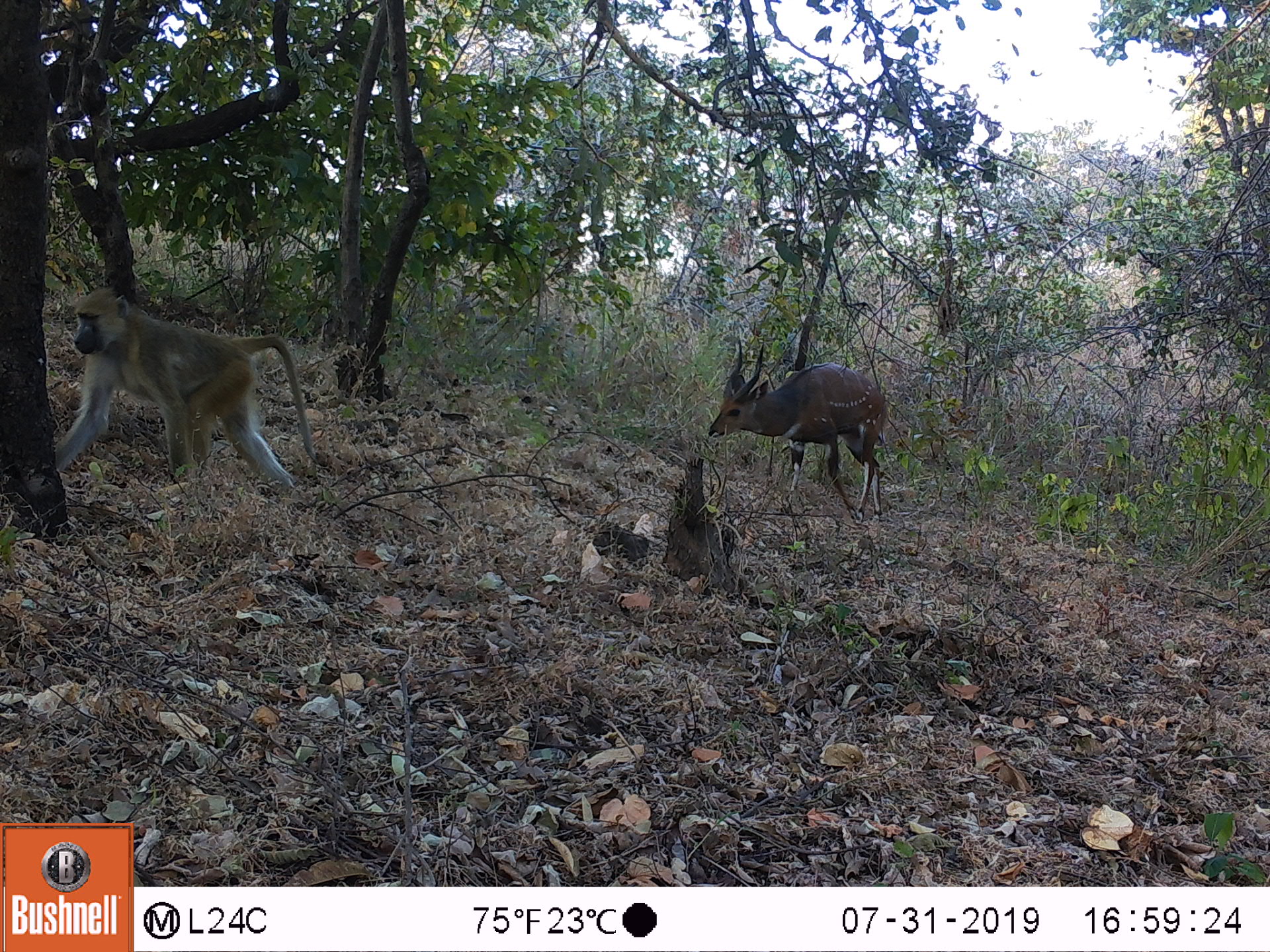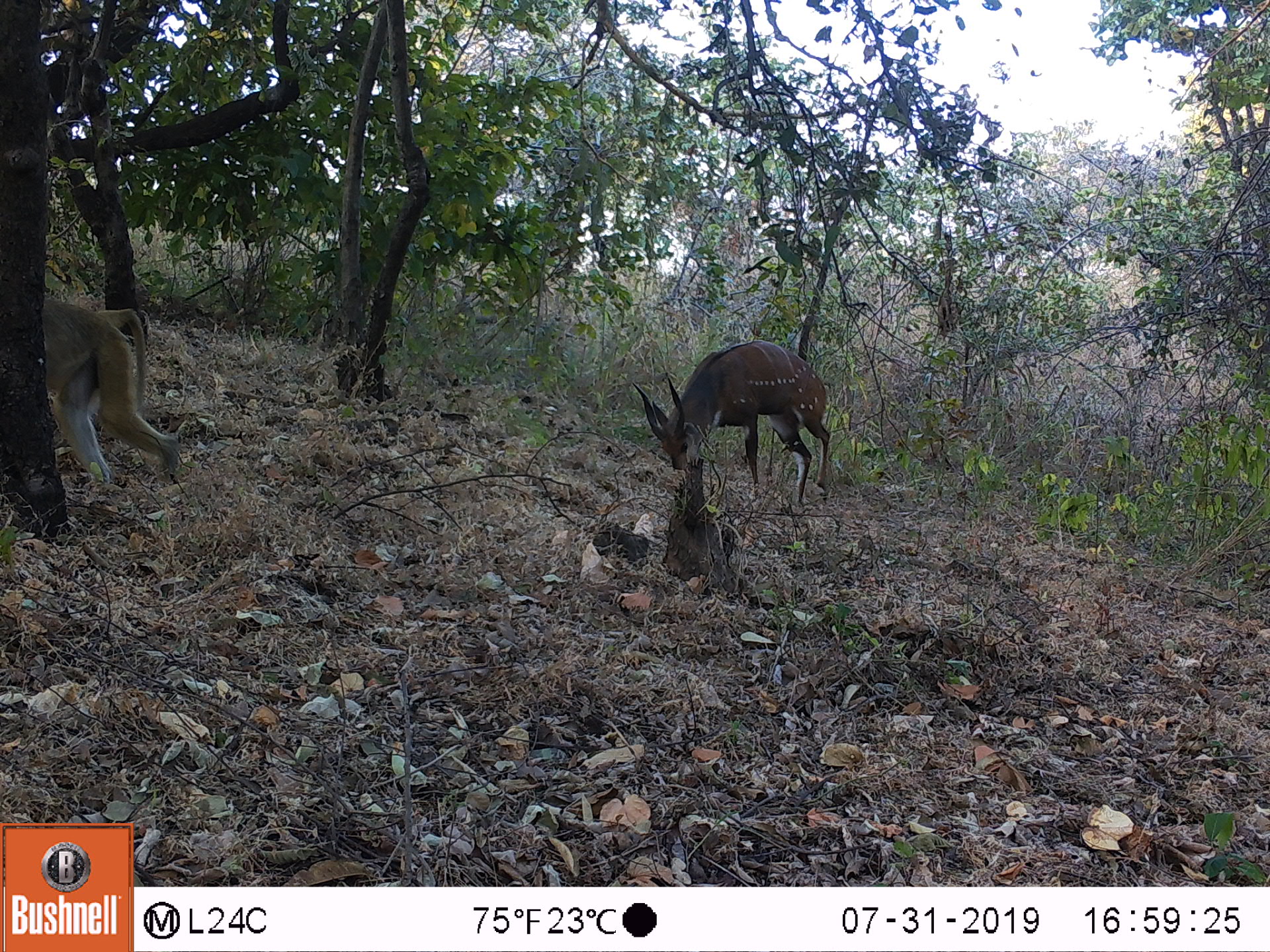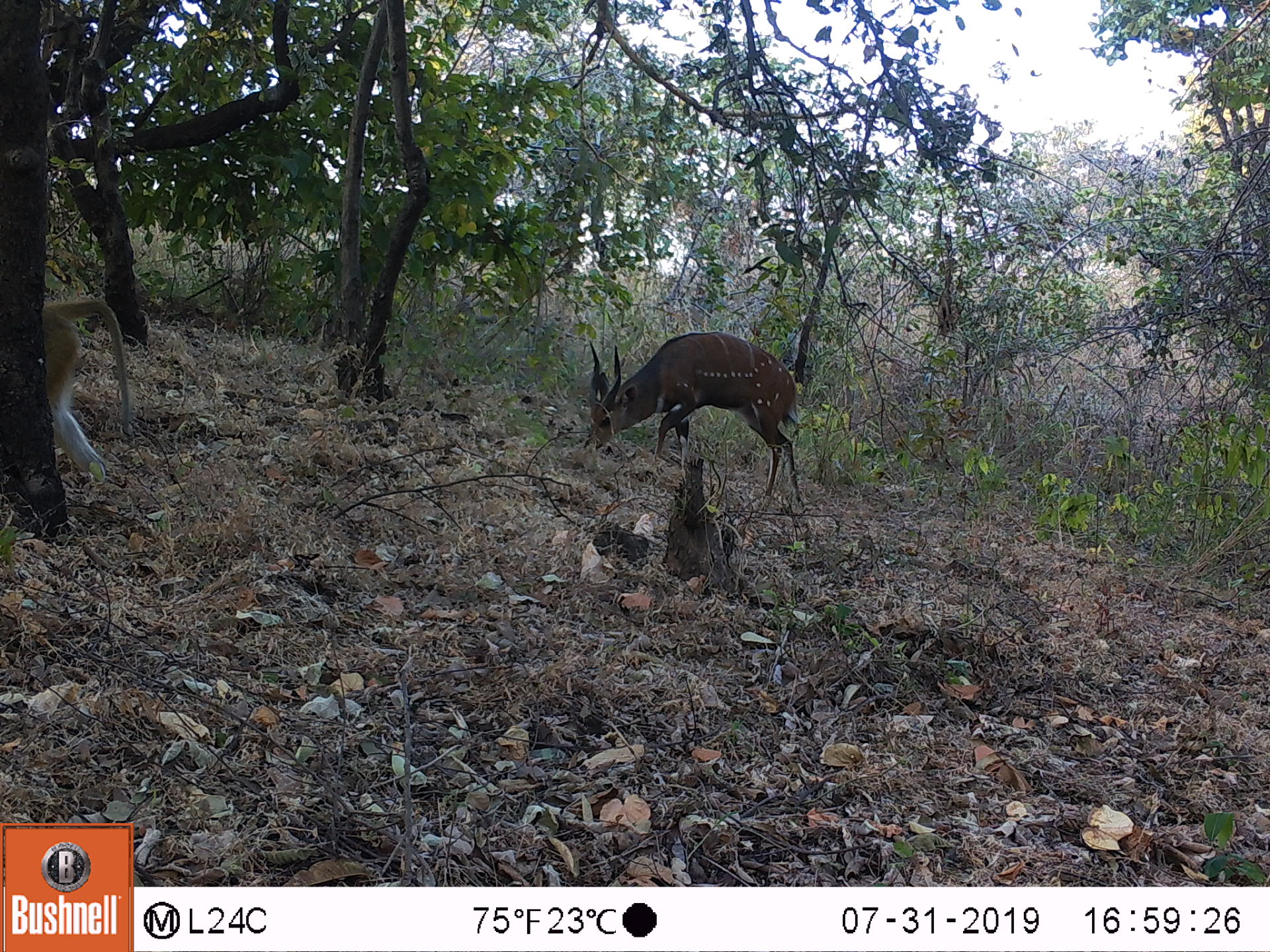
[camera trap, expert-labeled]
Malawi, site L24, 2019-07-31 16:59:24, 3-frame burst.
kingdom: Animalia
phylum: Chordata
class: Mammalia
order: Artiodactyla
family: Bovidae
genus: Tragelaphus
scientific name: Tragelaphus sylvaticus sylvaticus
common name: cape bushbuck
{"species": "cape bushbuck (Tragelaphus sylvaticus sylvaticus)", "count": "2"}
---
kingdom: Animalia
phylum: Chordata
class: Mammalia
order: Primates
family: Cercopithecidae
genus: Papio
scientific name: Papio cynocephalus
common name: yellow baboon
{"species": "yellow baboon (Papio cynocephalus)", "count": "1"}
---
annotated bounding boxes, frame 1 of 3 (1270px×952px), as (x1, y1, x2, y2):
cape bushbuck: (703, 343, 890, 523); (710, 340, 888, 515)
yellow baboon: (49, 286, 319, 498)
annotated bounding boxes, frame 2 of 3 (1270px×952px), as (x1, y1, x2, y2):
cape bushbuck: (625, 334, 832, 502); (634, 340, 831, 502)
yellow baboon: (40, 284, 174, 502)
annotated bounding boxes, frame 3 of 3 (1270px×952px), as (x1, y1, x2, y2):
cape bushbuck: (572, 320, 799, 503); (582, 334, 805, 508)
yellow baboon: (39, 290, 136, 503)